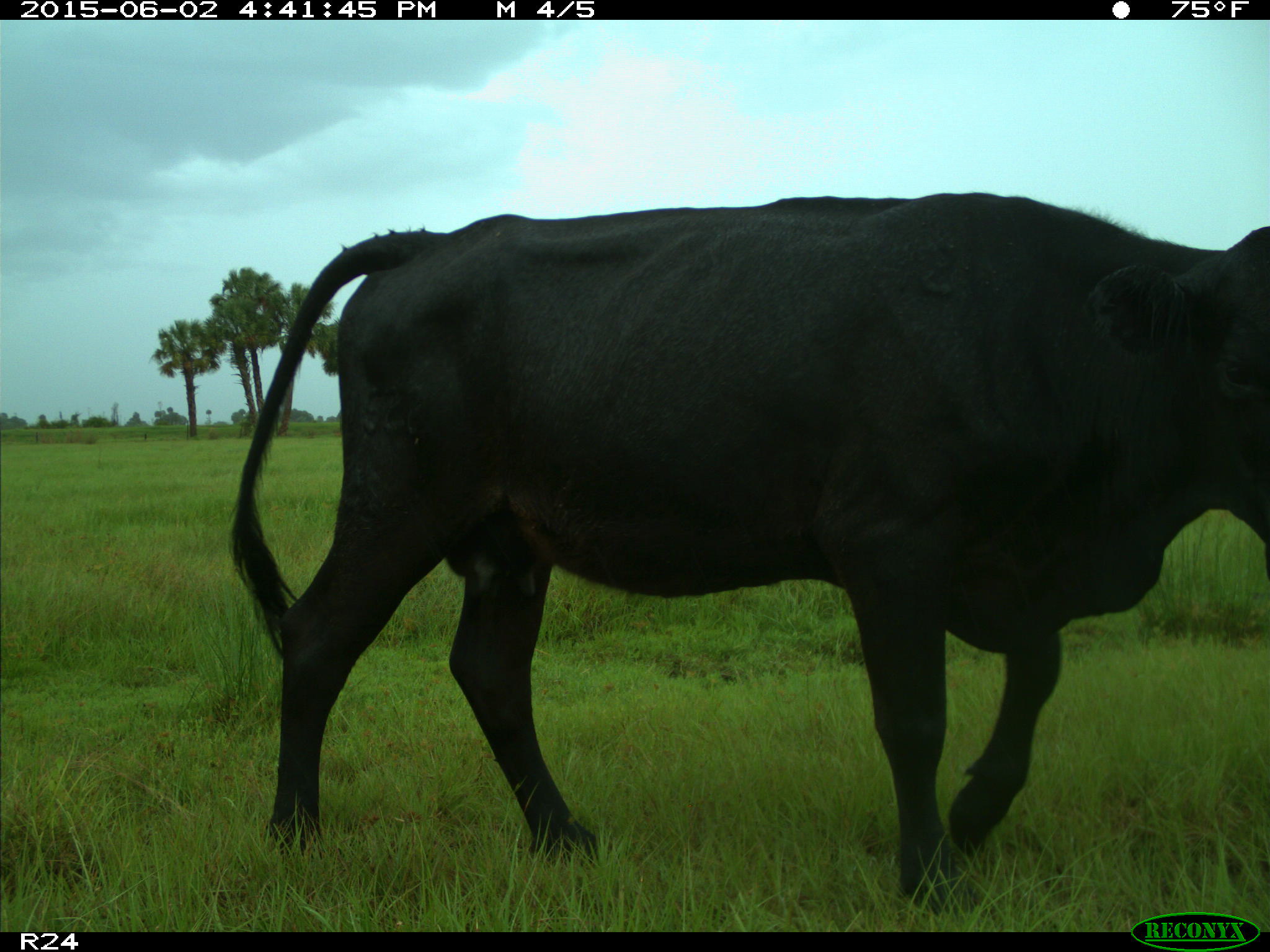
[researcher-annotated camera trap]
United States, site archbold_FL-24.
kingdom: Animalia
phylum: Chordata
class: Mammalia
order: Artiodactyla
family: Bovidae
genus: Bos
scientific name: Bos taurus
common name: domestic cow